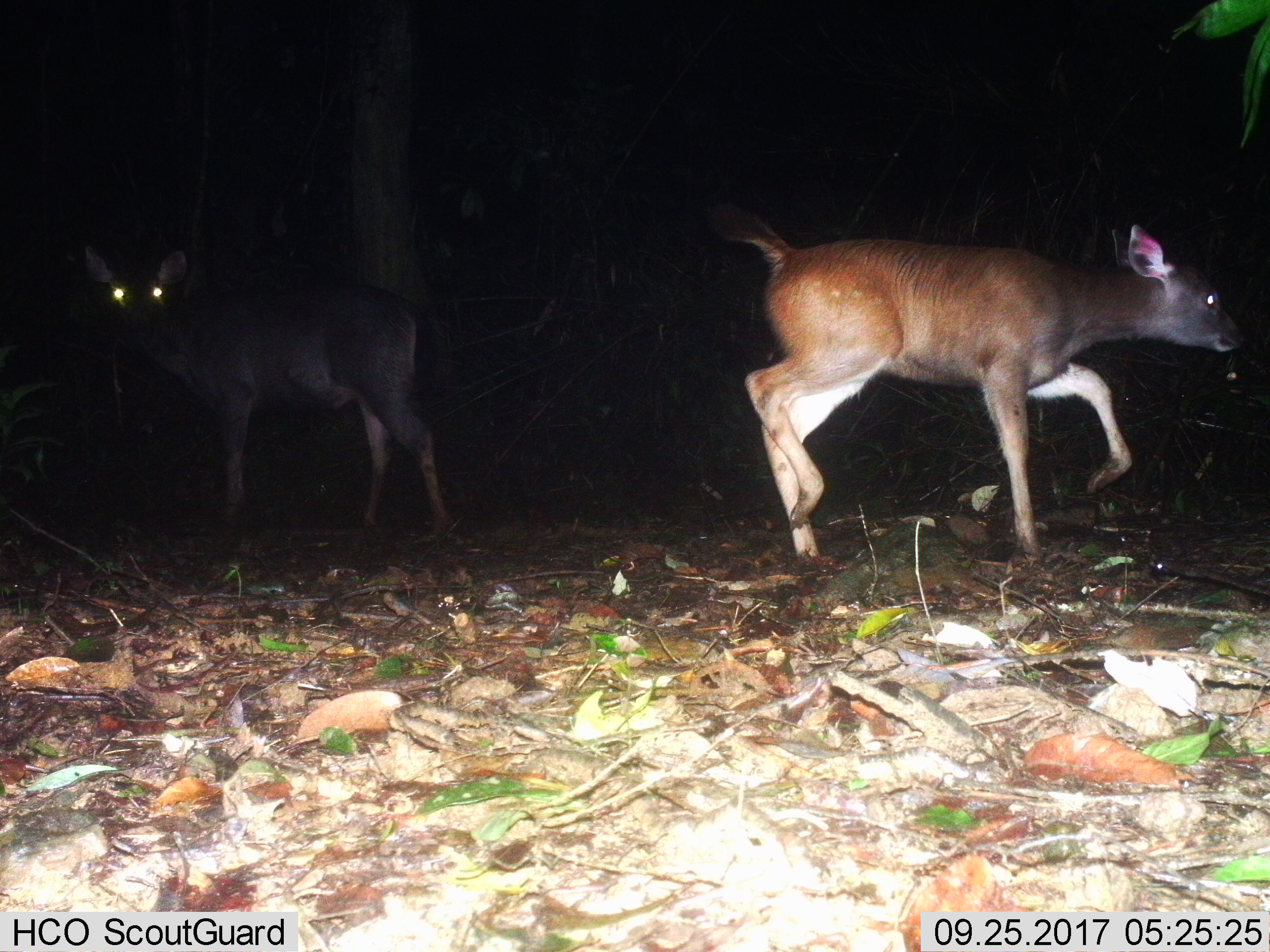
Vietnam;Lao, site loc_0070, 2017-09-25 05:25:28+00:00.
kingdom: Animalia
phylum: Chordata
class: Mammalia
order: Artiodactyla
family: Cervidae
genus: Rusa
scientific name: Rusa unicolor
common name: sambar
Sambar (Rusa unicolor). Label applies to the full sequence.